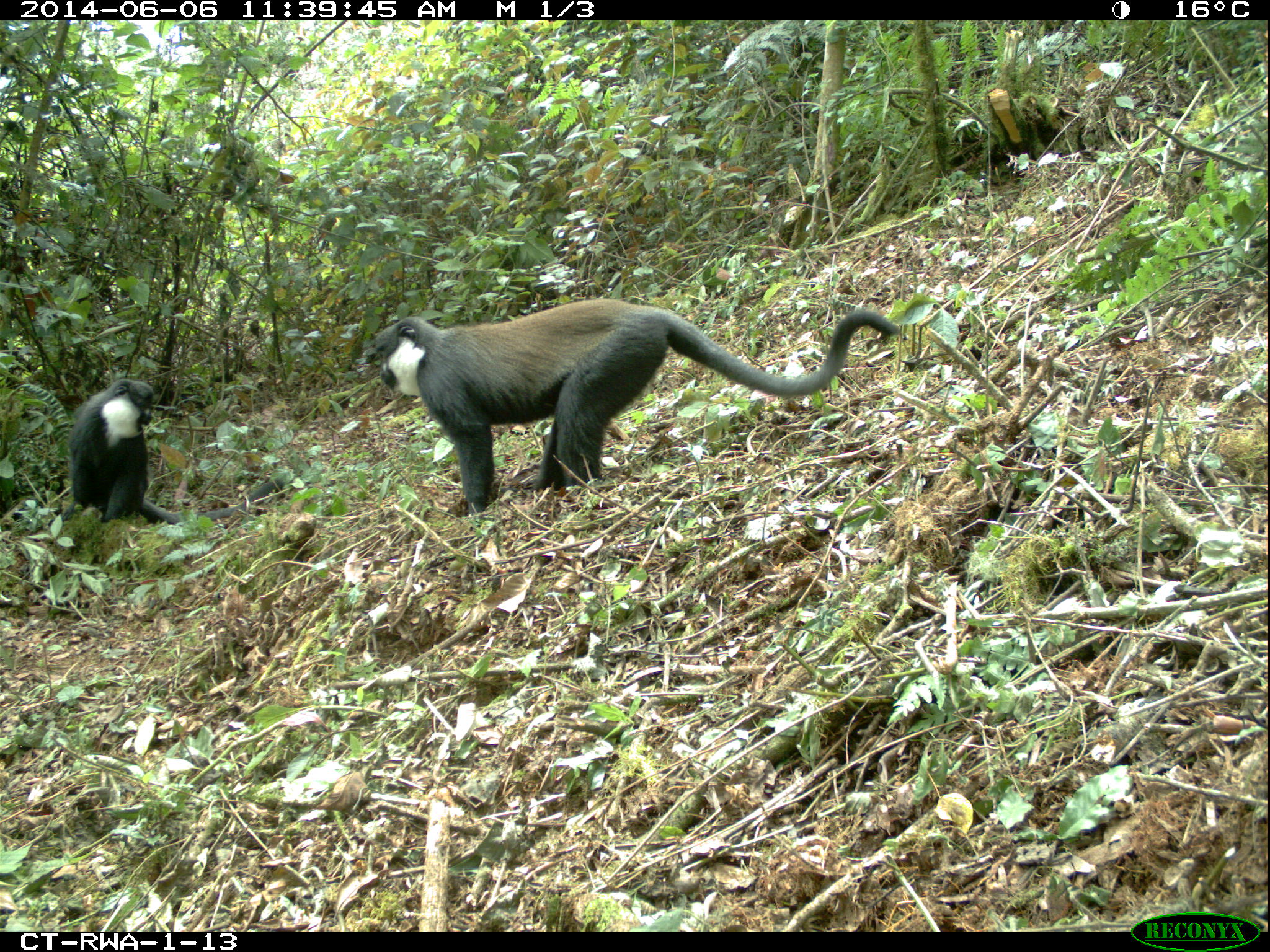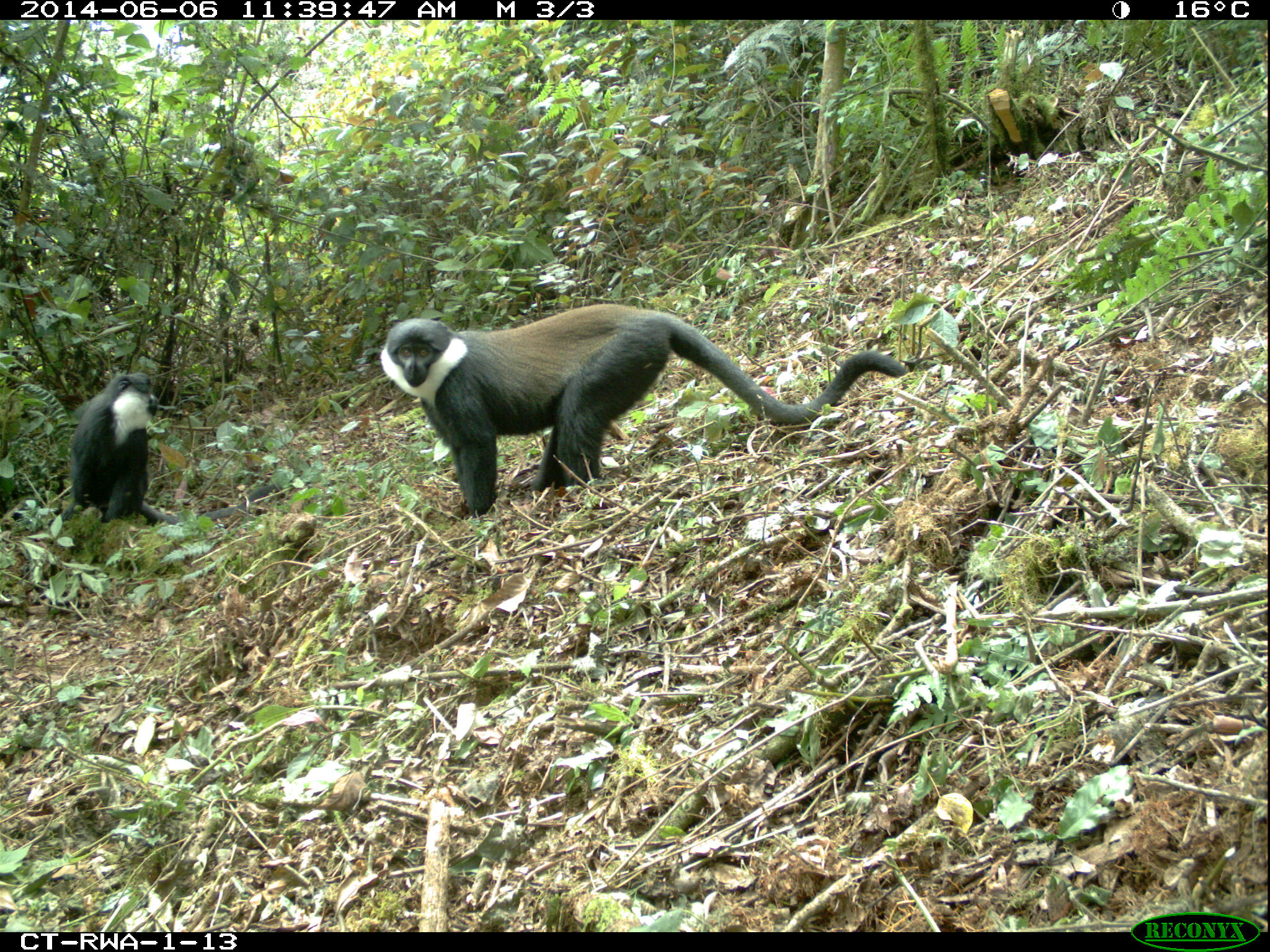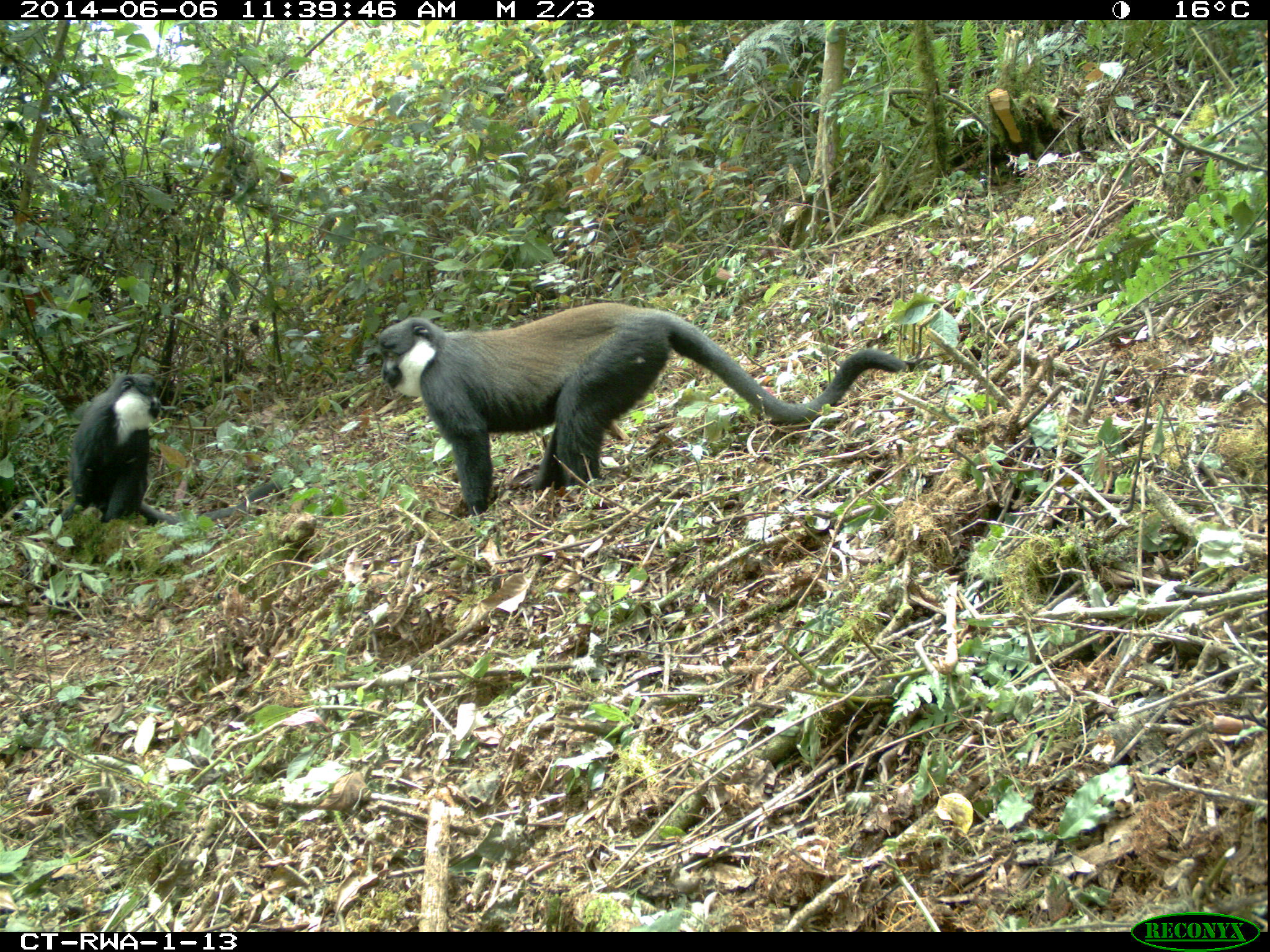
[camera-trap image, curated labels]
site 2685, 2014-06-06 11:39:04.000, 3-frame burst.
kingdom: Animalia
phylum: Chordata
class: Mammalia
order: Primates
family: Cercopithecidae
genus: Allochrocebus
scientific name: Allochrocebus lhoesti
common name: l'hoest's monkey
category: cercopithecus lhoesti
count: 2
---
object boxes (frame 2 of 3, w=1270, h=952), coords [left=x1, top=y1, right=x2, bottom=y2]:
cercopithecus lhoesti: [left=378, top=301, right=910, bottom=520]; [left=57, top=371, right=282, bottom=526]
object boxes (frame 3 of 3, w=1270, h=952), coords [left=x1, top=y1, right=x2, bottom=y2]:
cercopithecus lhoesti: [left=377, top=301, right=905, bottom=517]; [left=58, top=372, right=282, bottom=526]